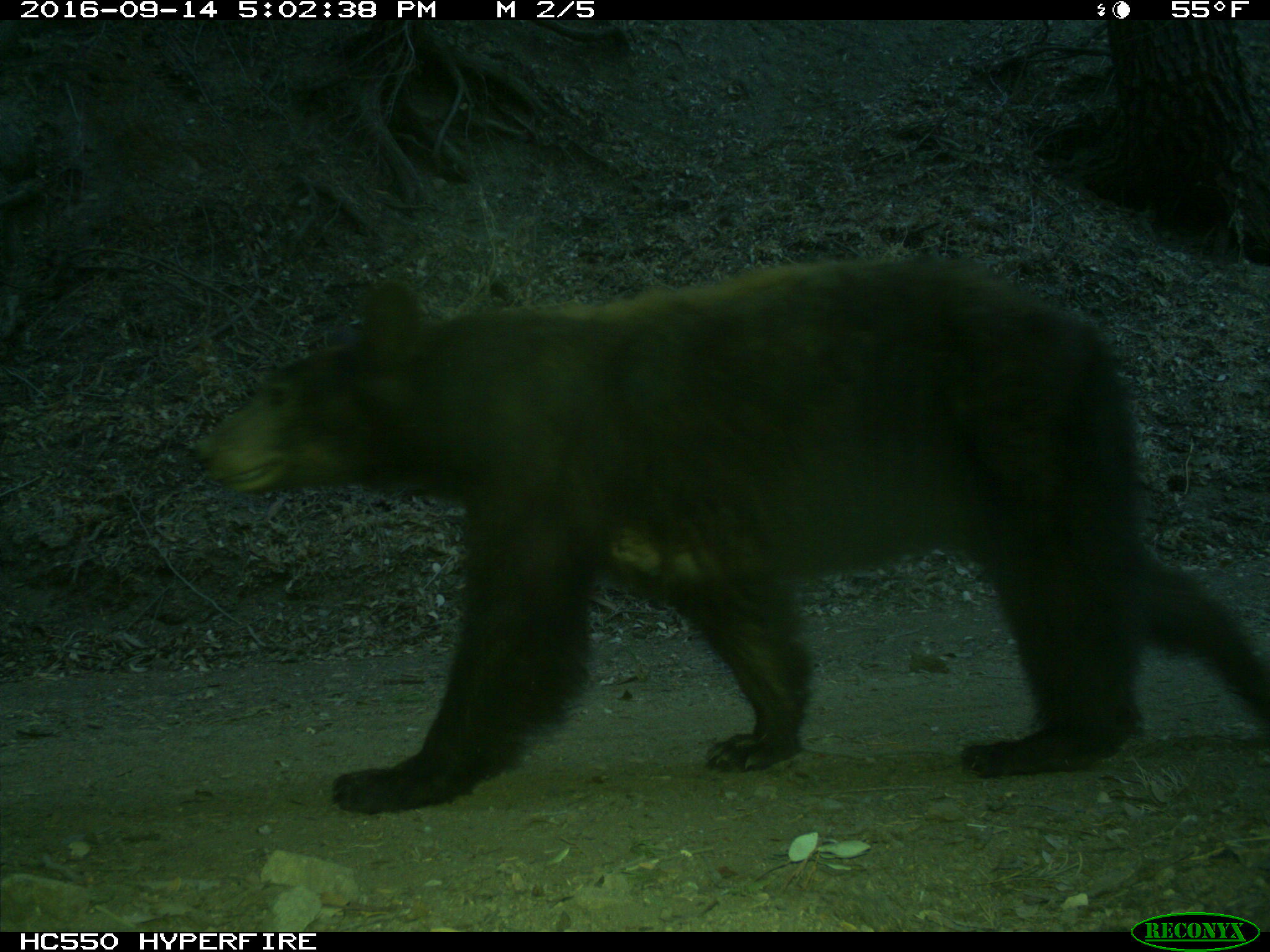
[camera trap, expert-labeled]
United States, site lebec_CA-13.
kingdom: Animalia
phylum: Chordata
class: Mammalia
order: Carnivora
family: Ursidae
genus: Ursus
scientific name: Ursus americanus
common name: american black bear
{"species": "Ursus americanus (american black bear)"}